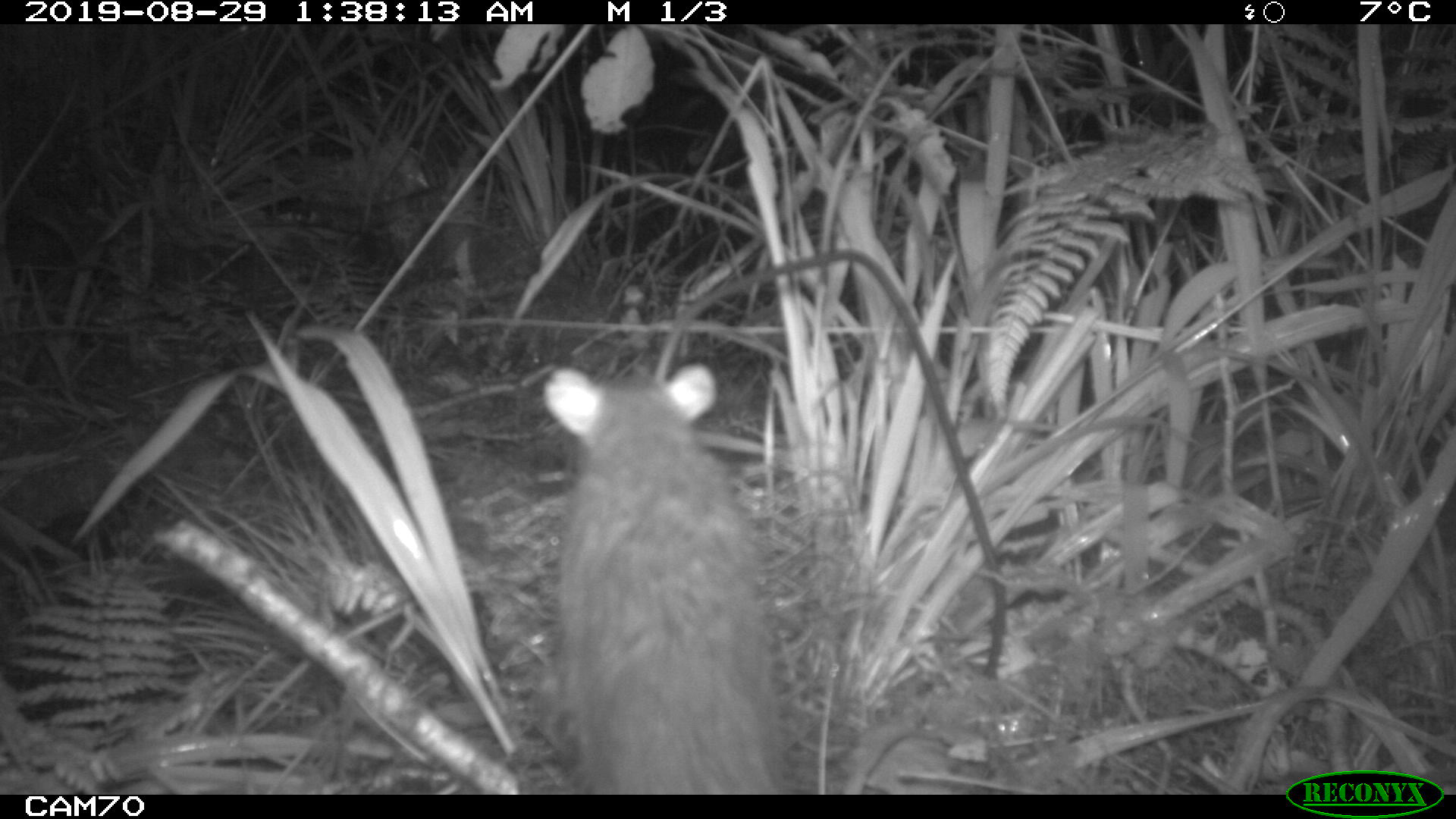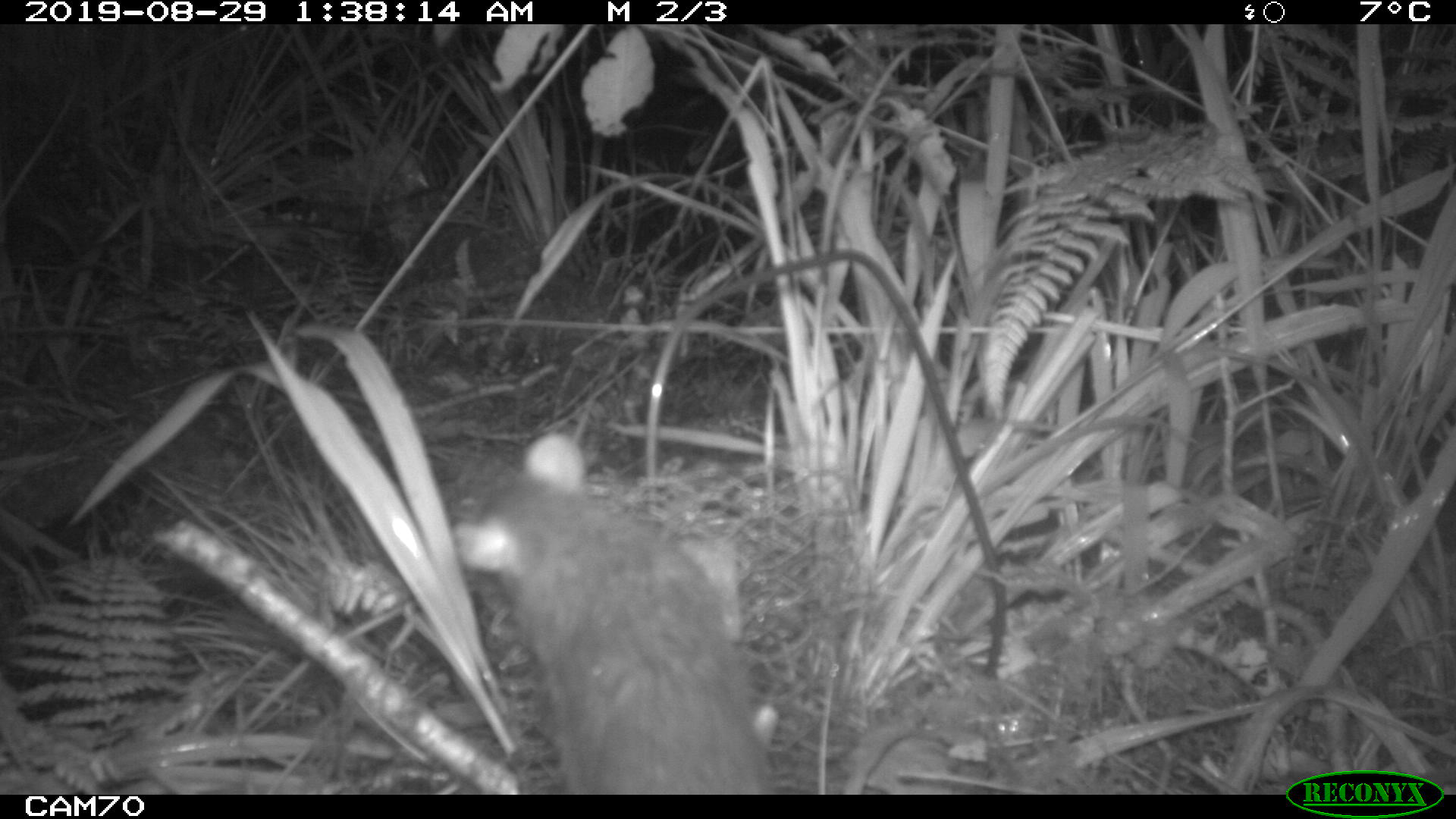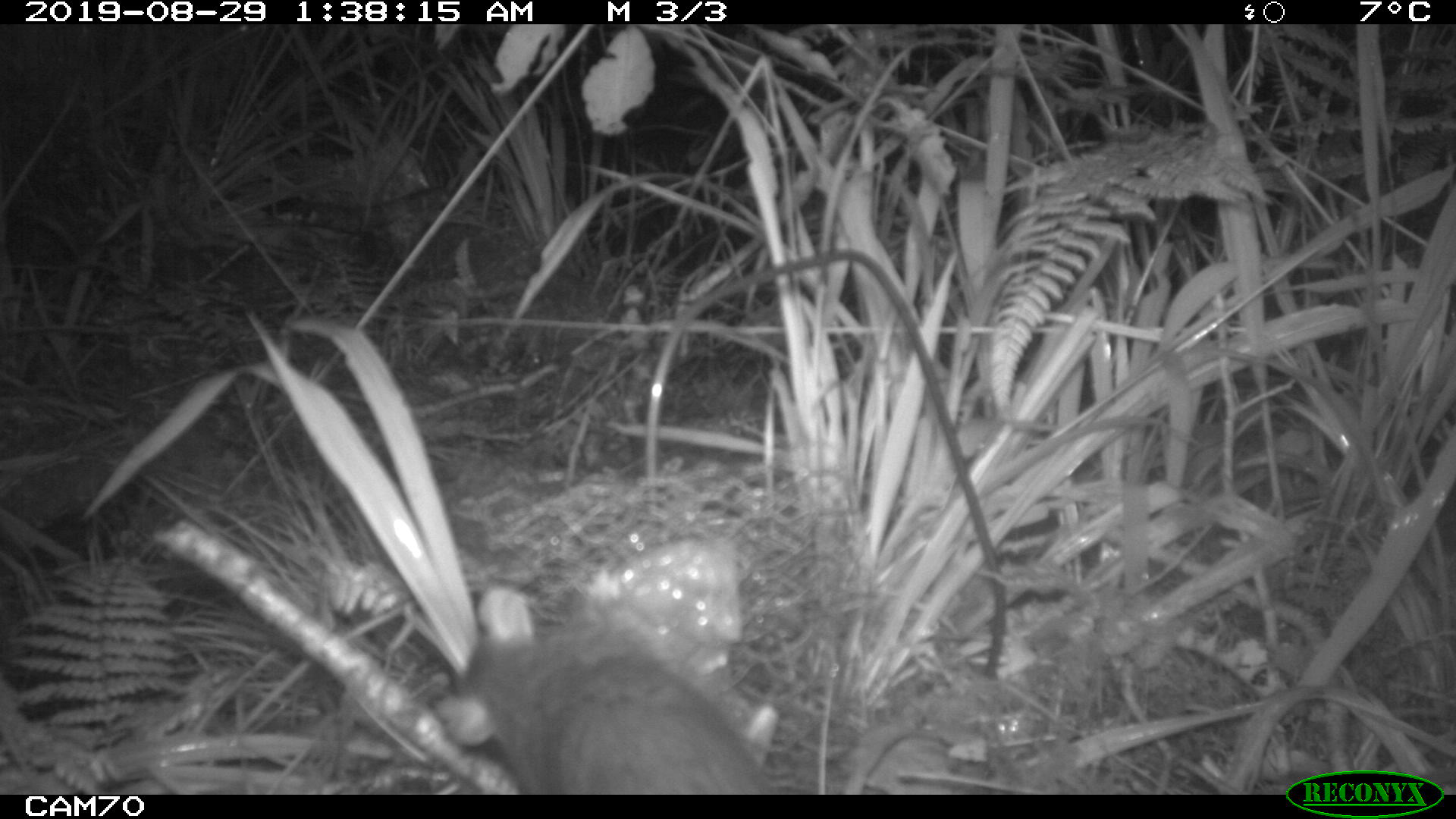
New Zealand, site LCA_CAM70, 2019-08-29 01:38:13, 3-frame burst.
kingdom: Animalia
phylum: Chordata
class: Mammalia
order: Rodentia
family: Muridae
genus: Rattus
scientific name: Rattus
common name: rat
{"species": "rat (Rattus)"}